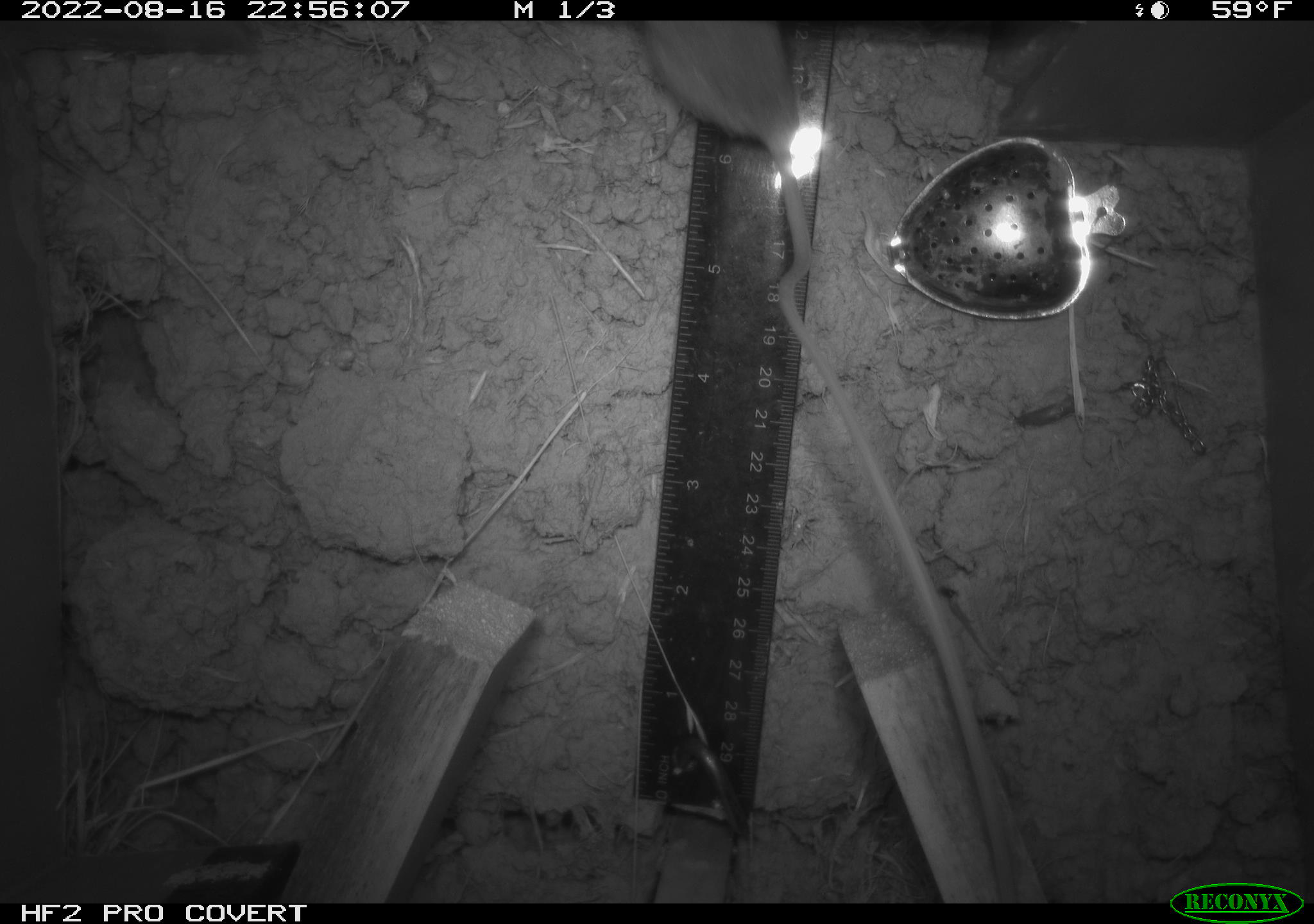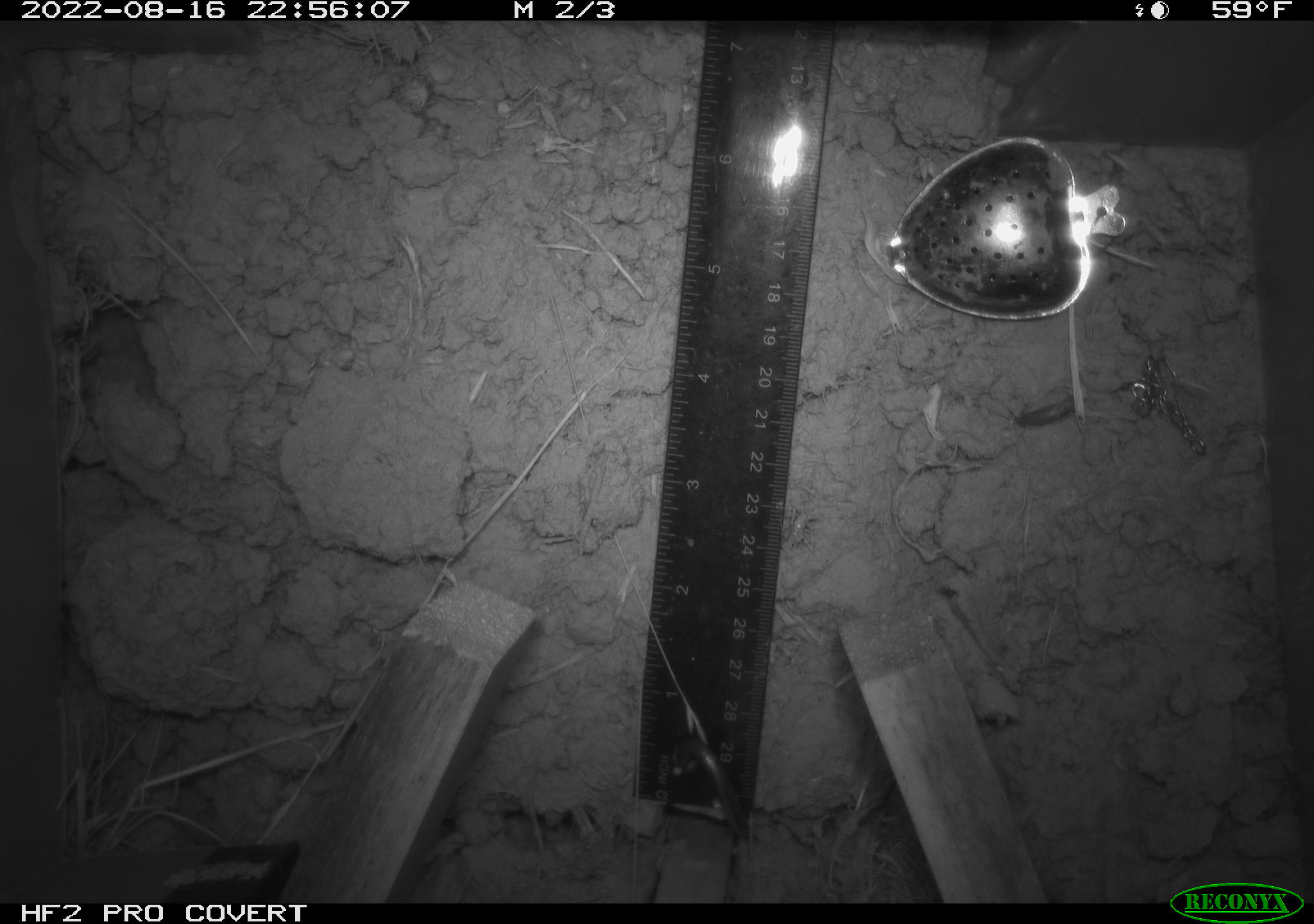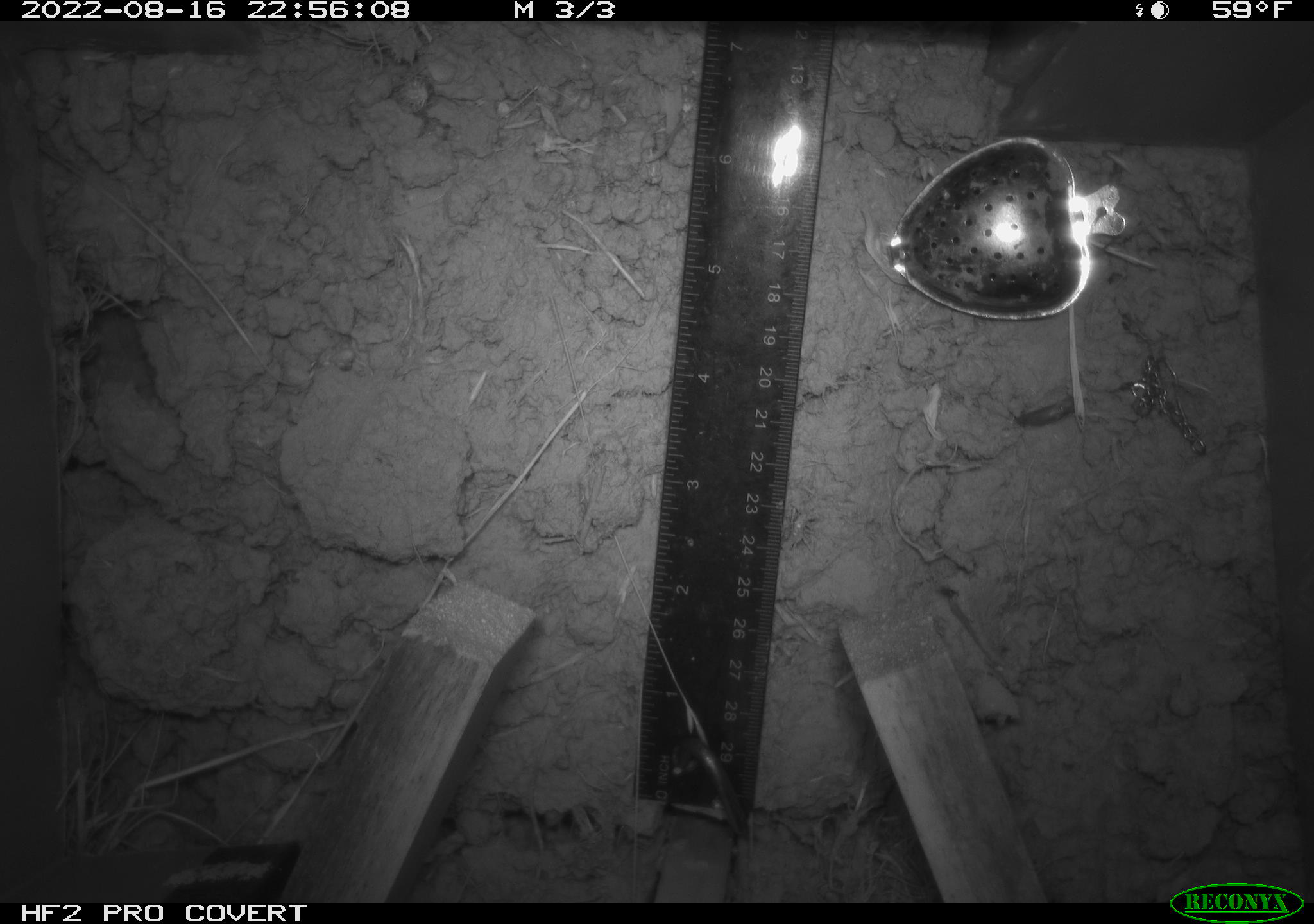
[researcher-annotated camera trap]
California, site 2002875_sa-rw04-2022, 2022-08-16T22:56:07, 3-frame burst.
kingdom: Animalia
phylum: Chordata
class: Mammalia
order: Rodentia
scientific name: Rodentia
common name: mouse species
Mouse species (Rodentia).